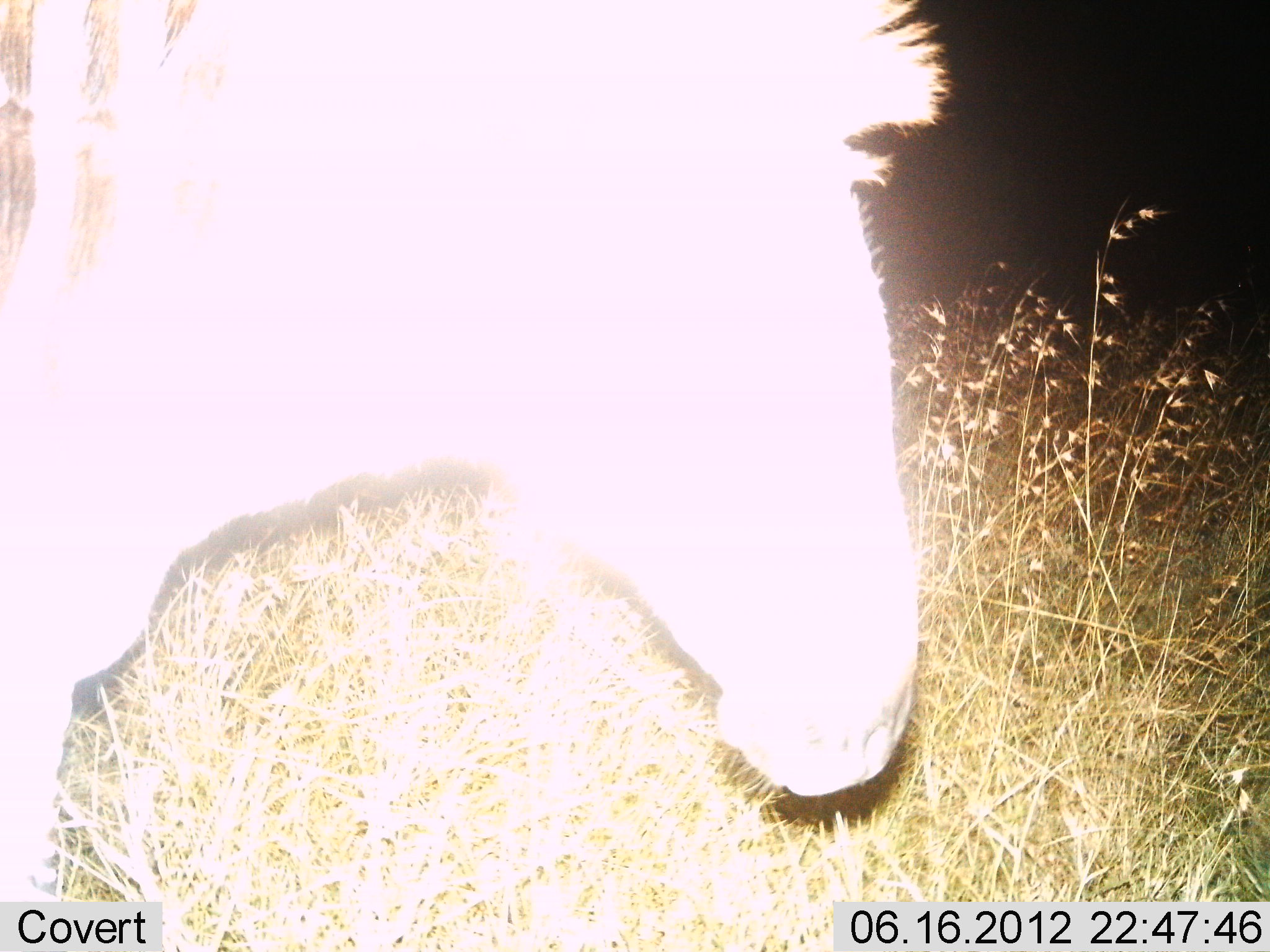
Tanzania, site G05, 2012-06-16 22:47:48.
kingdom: Animalia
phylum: Chordata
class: Mammalia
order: Perissodactyla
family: Equidae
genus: Equus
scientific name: Equus quagga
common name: plains zebra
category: zebra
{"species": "zebra (plains zebra) (Equus quagga)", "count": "1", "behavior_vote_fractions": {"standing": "90%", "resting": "0%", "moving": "10%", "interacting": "0%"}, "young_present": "0%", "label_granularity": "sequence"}